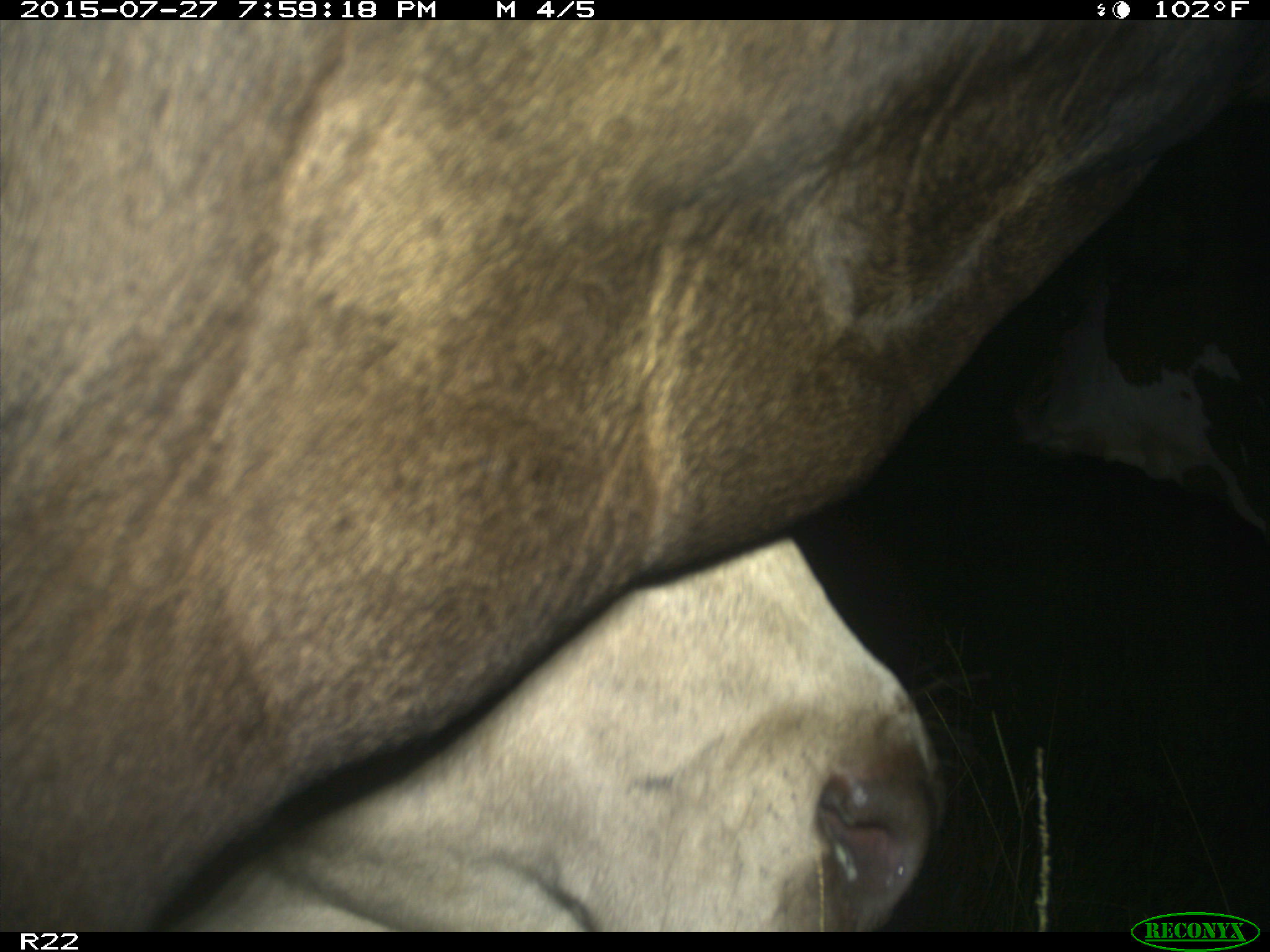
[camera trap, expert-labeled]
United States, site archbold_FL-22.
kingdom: Animalia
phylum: Chordata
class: Mammalia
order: Artiodactyla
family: Bovidae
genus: Bos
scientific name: Bos taurus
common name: domestic cow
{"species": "Bos taurus (domestic cow)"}